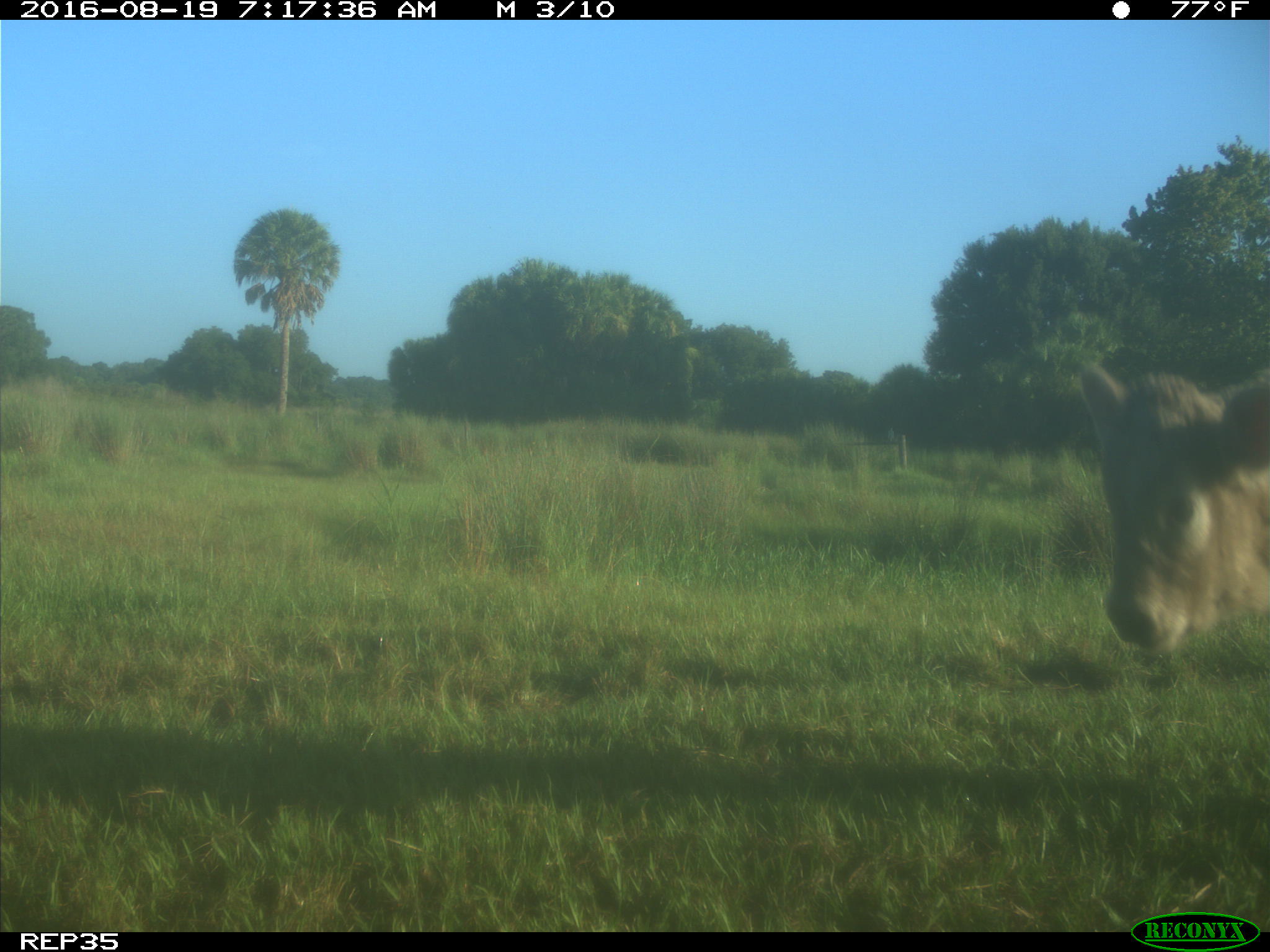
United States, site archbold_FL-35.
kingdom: Animalia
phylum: Chordata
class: Mammalia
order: Artiodactyla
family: Bovidae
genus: Bos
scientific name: Bos taurus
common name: domestic cow